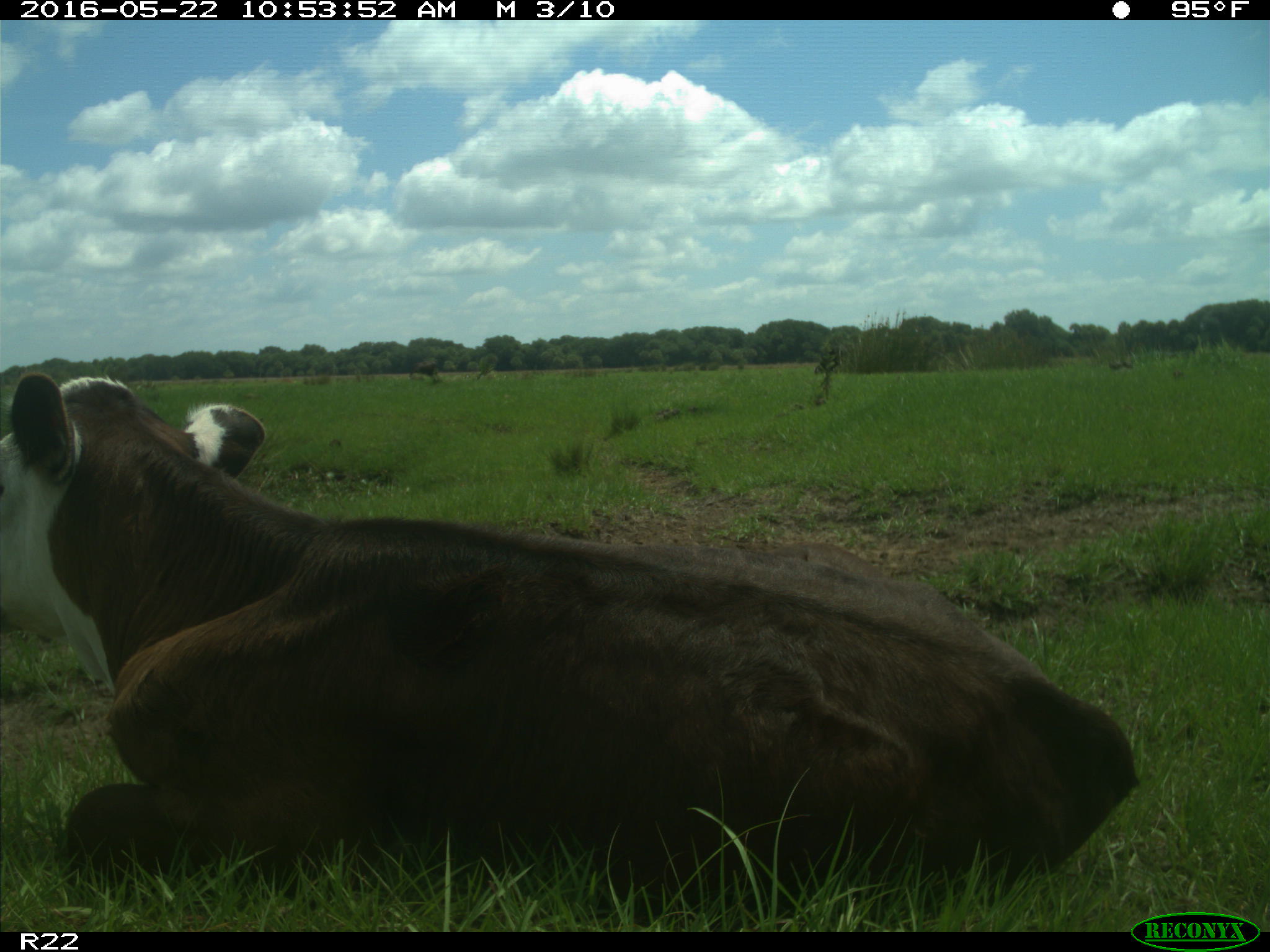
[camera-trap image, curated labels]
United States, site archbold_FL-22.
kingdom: Animalia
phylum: Chordata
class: Mammalia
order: Artiodactyla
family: Bovidae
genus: Bos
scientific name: Bos taurus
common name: domestic cow